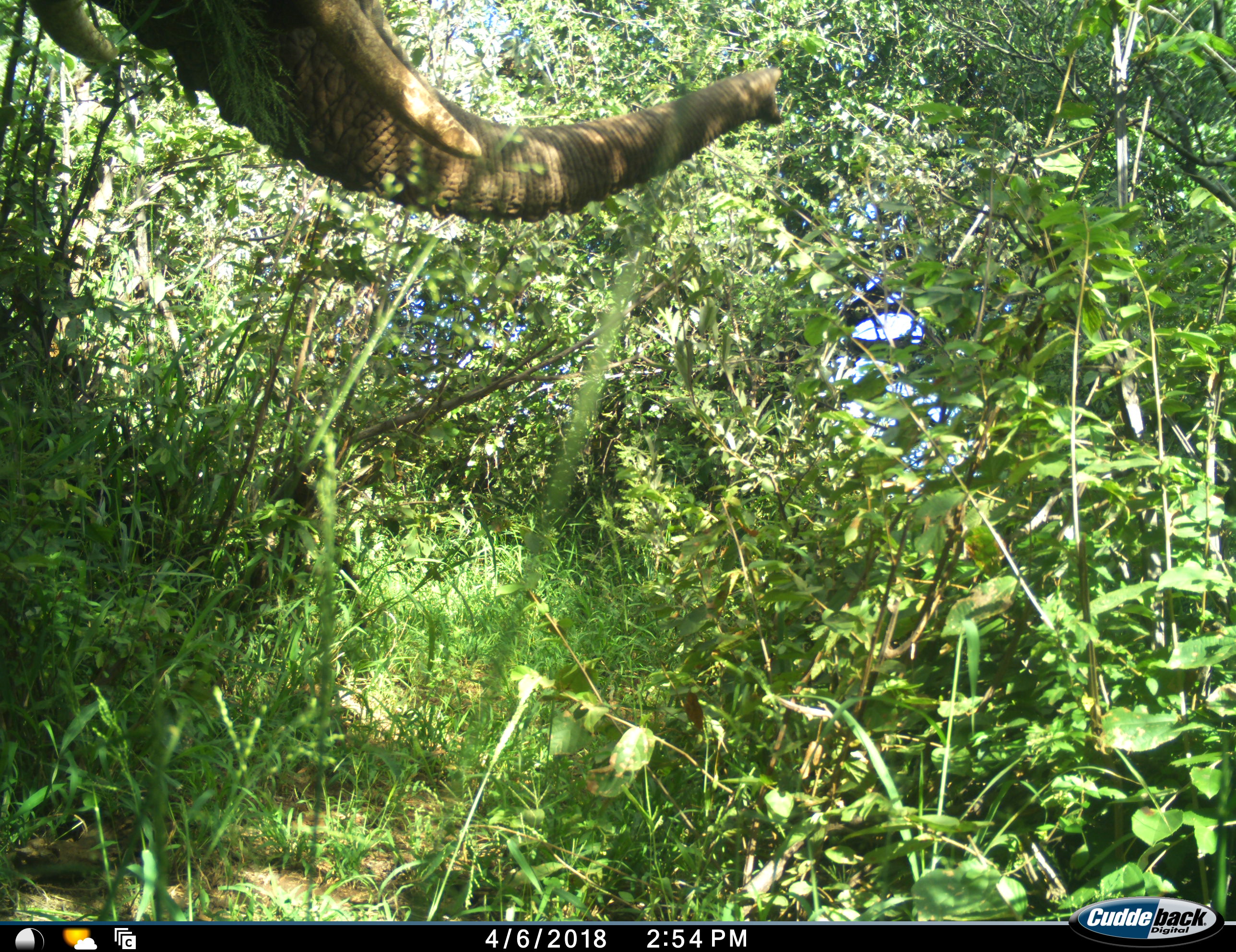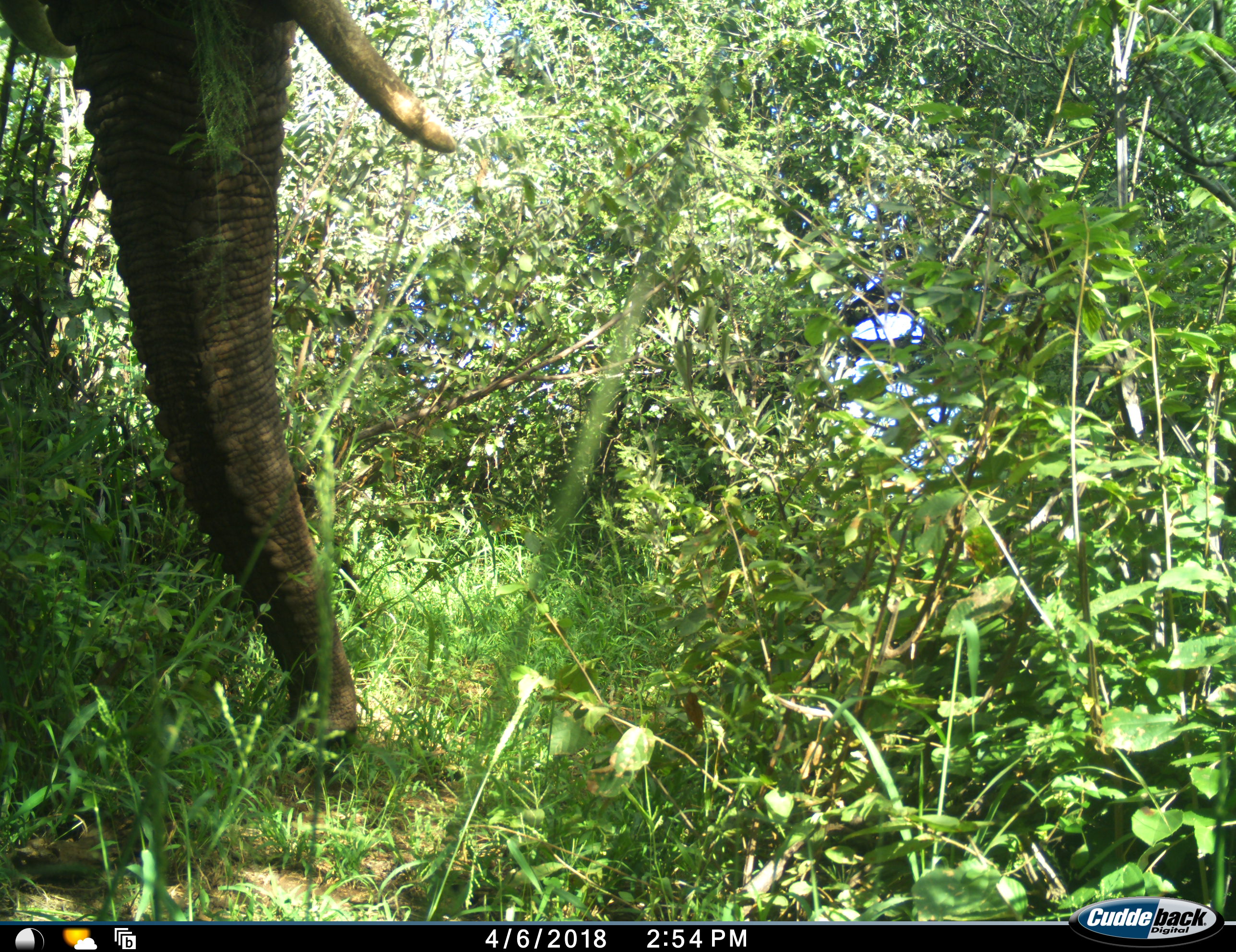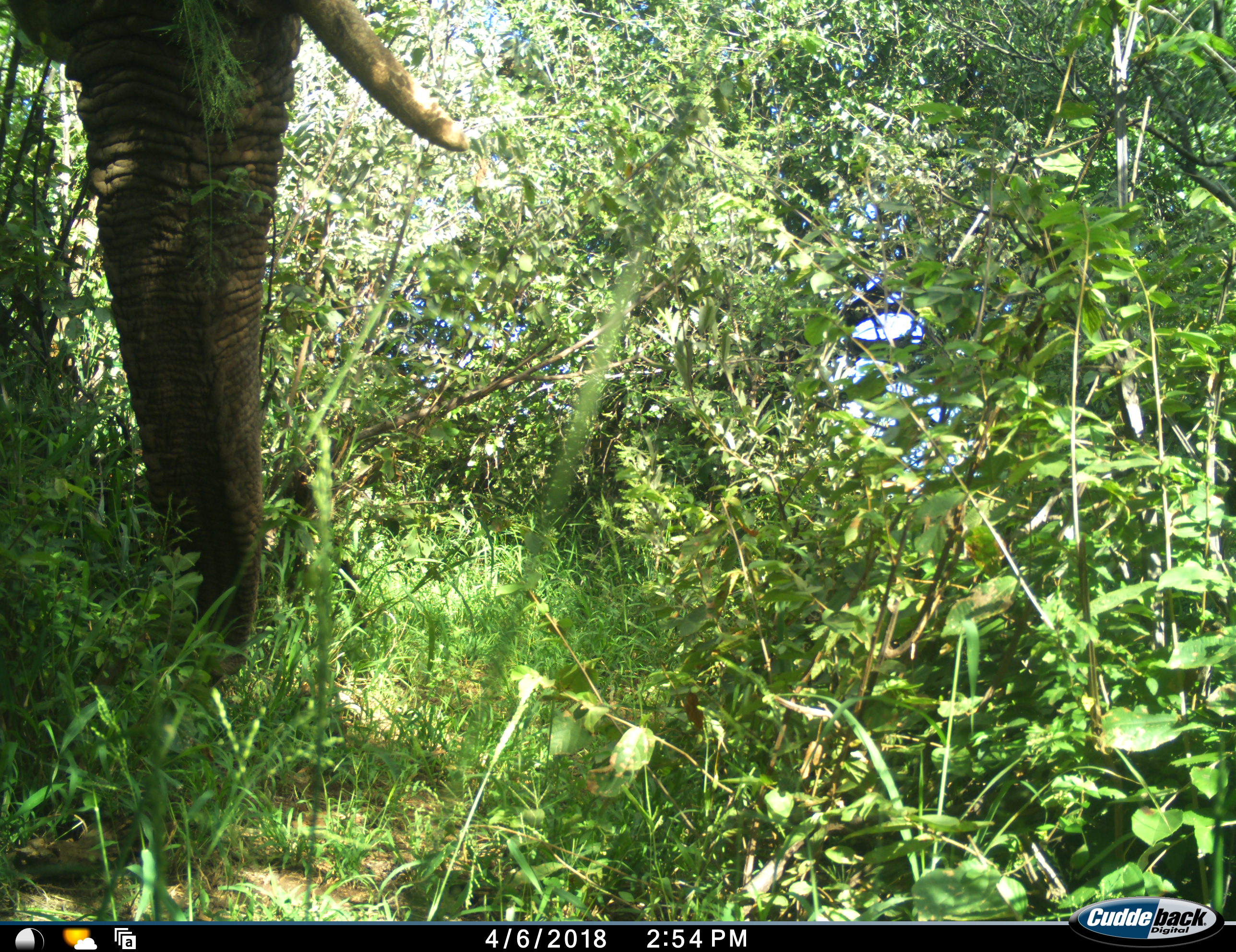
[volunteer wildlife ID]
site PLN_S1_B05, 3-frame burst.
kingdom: Animalia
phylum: Chordata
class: Mammalia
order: Proboscidea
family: Elephantidae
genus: Loxodonta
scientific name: Loxodonta africana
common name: african bush elephant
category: elephant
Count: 1.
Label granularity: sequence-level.